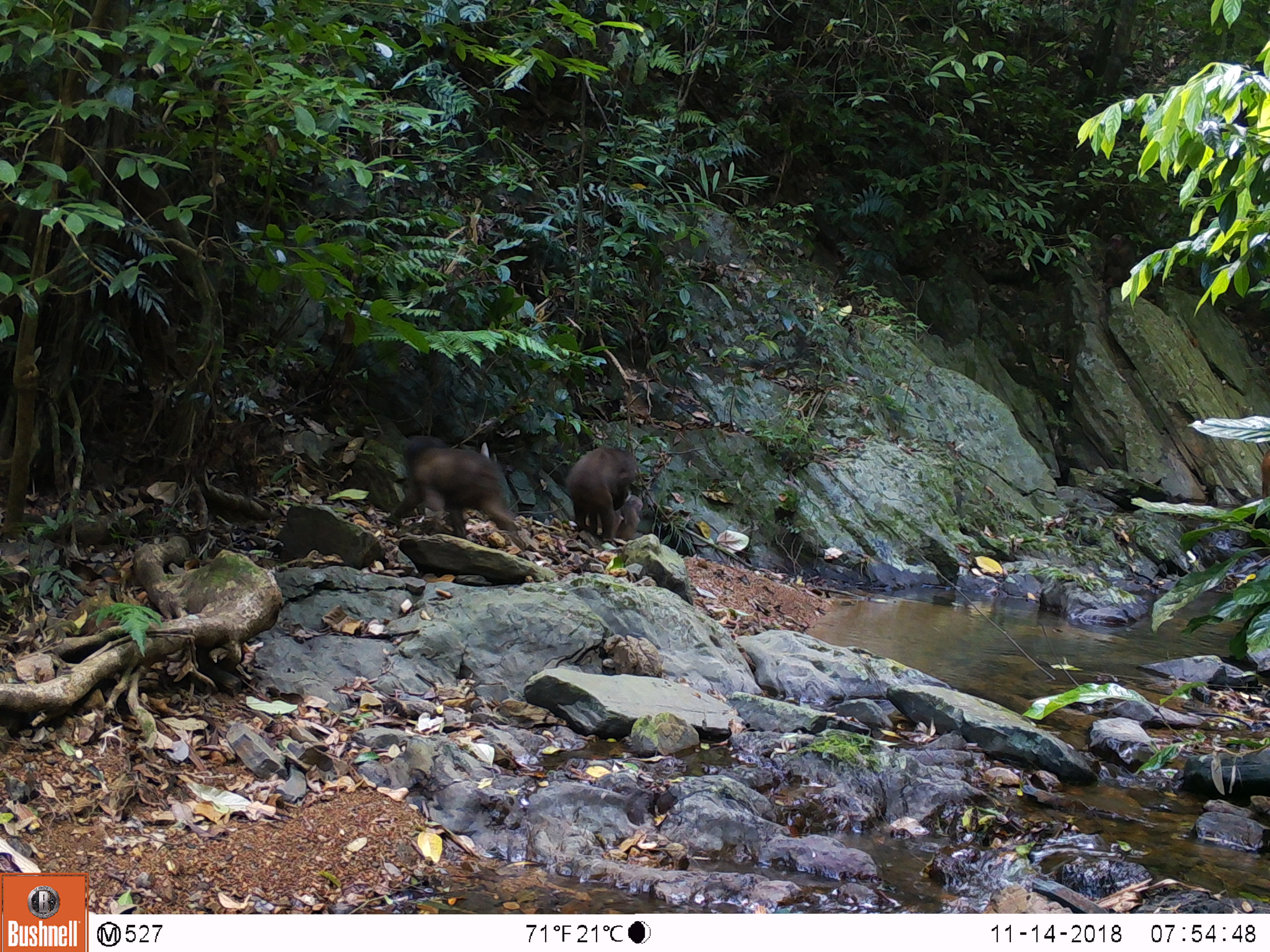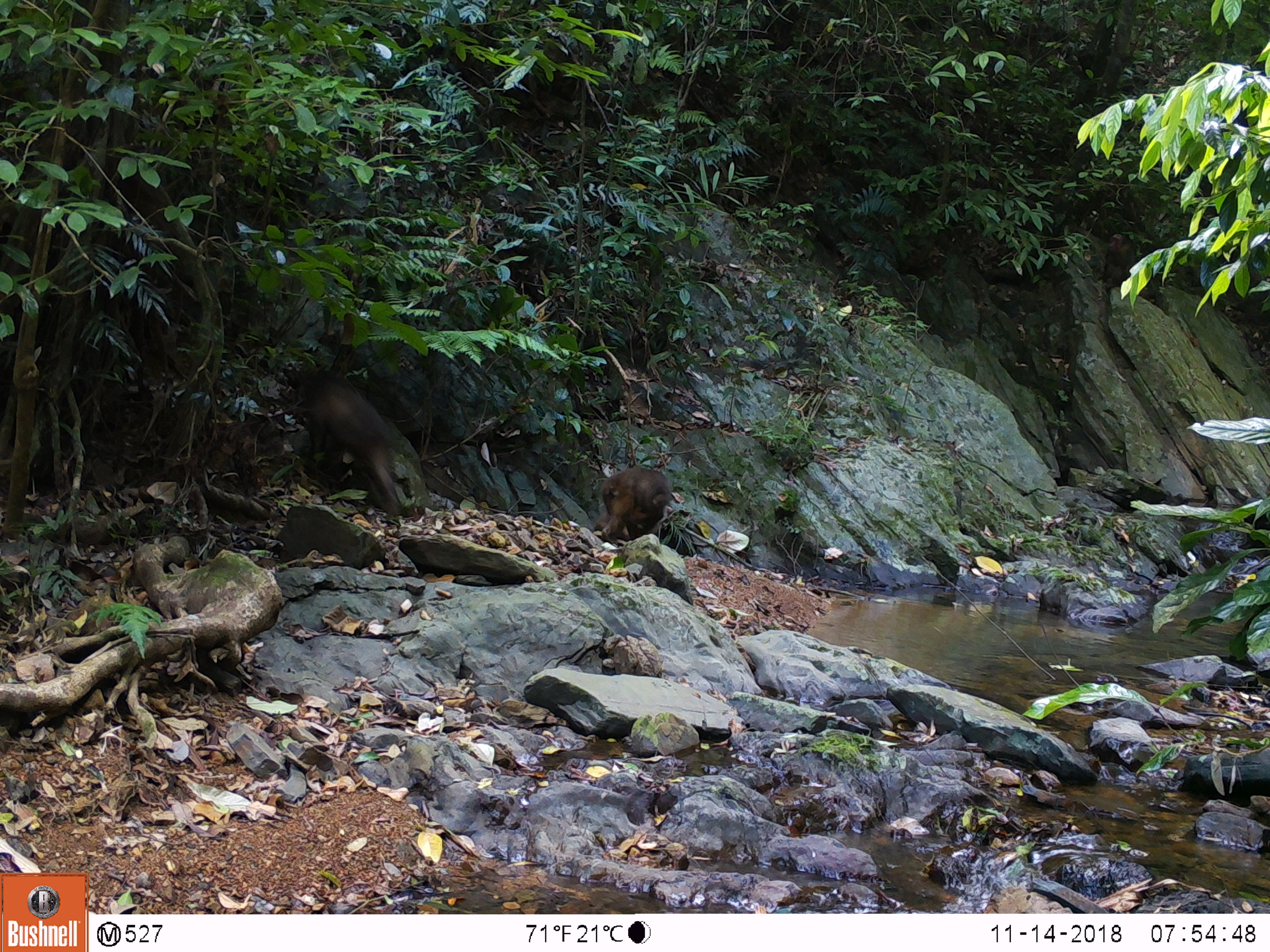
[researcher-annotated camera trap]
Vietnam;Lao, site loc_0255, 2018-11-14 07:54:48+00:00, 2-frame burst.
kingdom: Animalia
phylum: Chordata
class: Mammalia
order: Primates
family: Cercopithecidae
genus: Macaca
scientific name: Macaca arctoides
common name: stump-tailed macaque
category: stump tailed macaque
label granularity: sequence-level